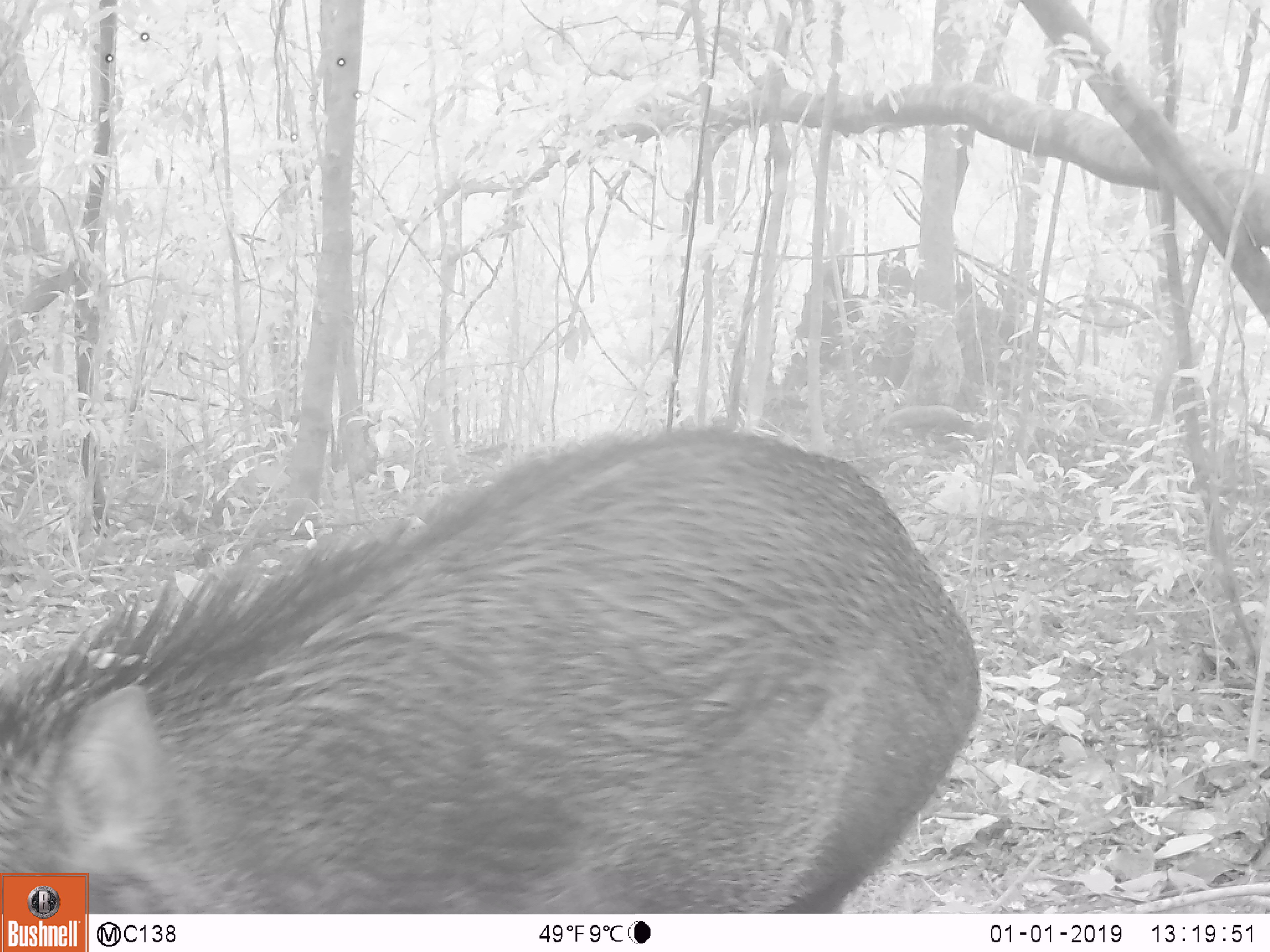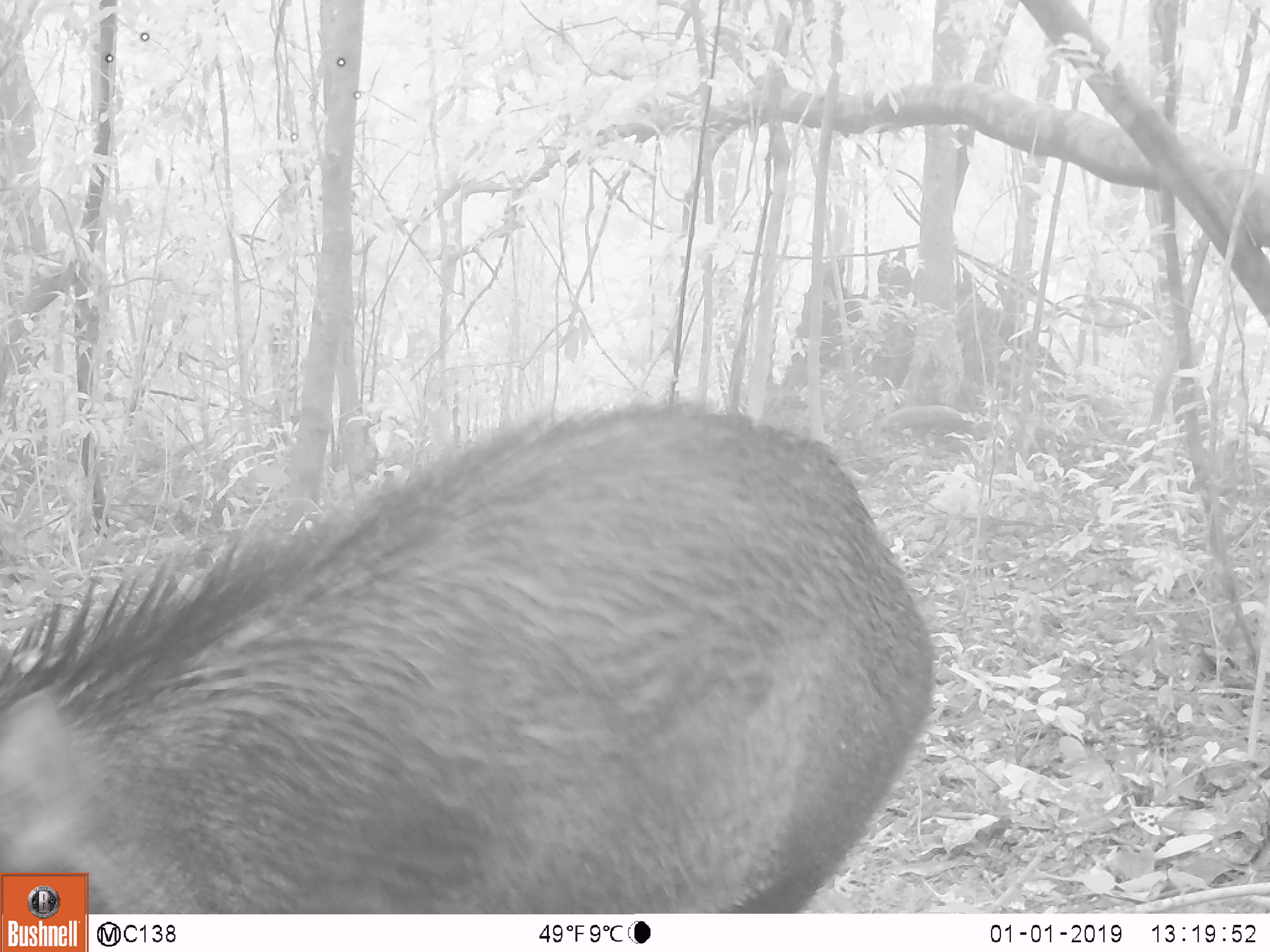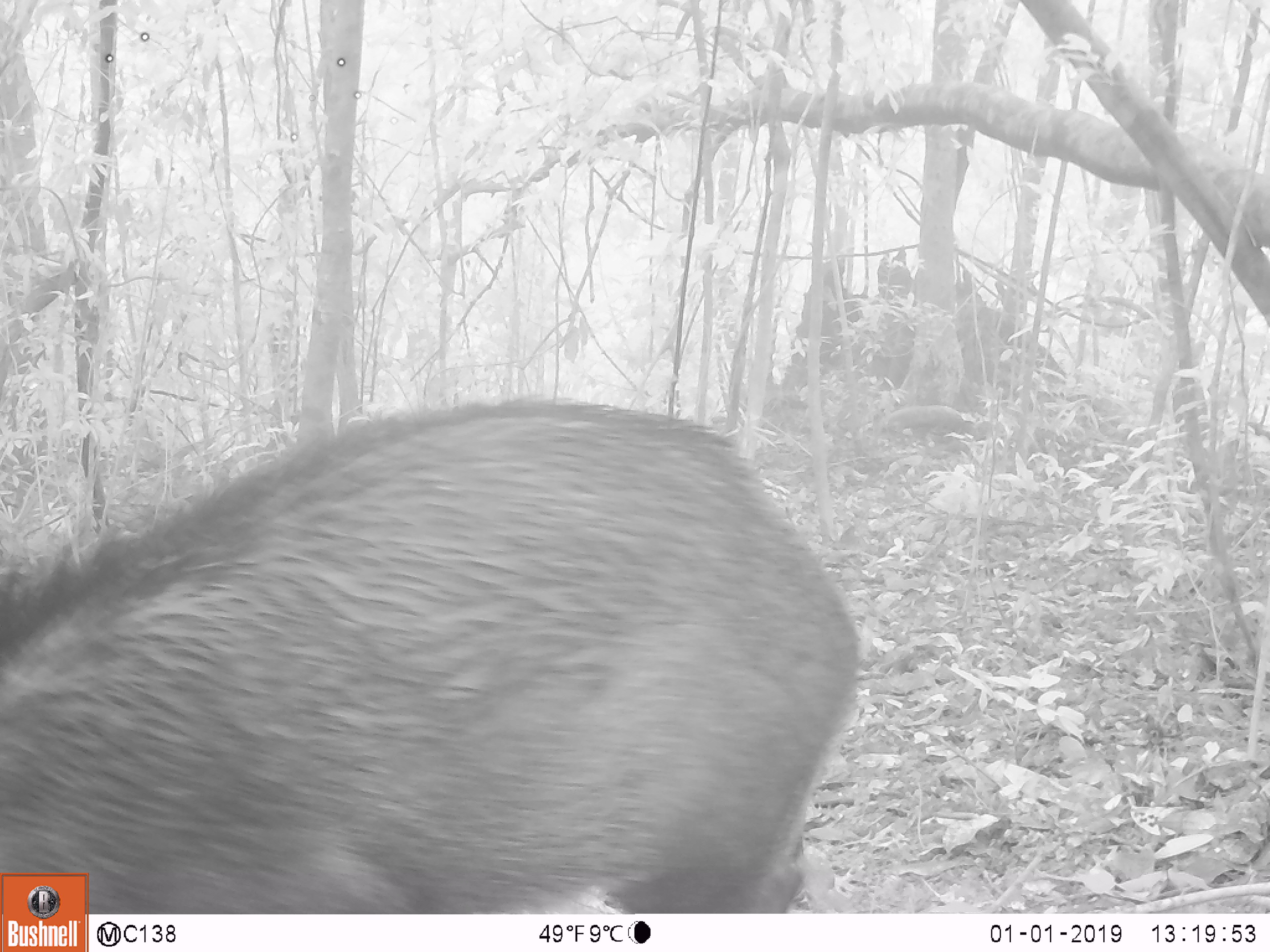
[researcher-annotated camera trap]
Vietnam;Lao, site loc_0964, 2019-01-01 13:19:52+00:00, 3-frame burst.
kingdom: Animalia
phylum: Chordata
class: Mammalia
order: Artiodactyla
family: Suidae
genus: Sus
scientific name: Sus scrofa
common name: eurasian wild pig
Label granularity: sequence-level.